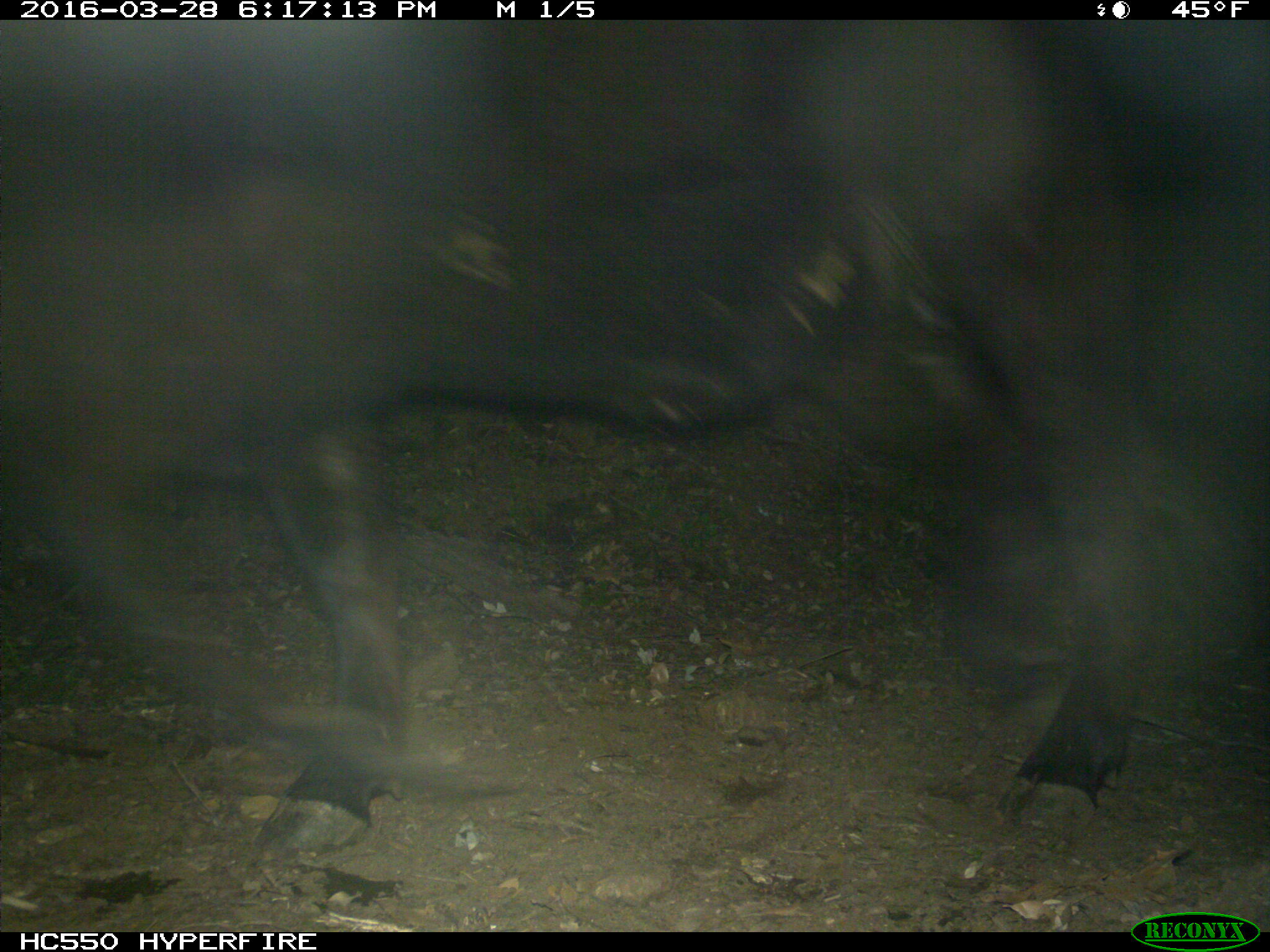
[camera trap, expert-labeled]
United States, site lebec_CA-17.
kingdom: Animalia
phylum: Chordata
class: Mammalia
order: Artiodactyla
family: Bovidae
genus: Bos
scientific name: Bos taurus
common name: domestic cow